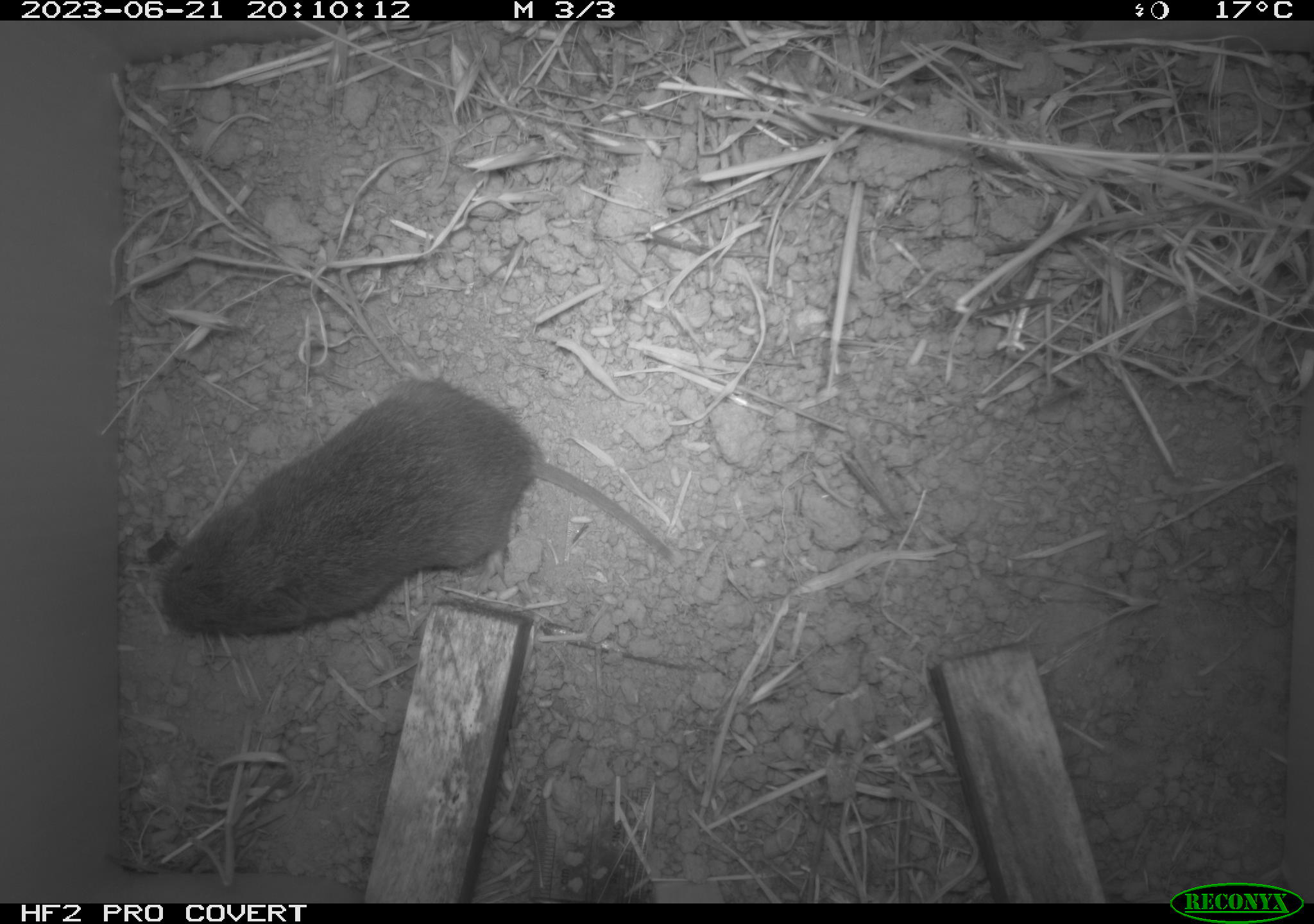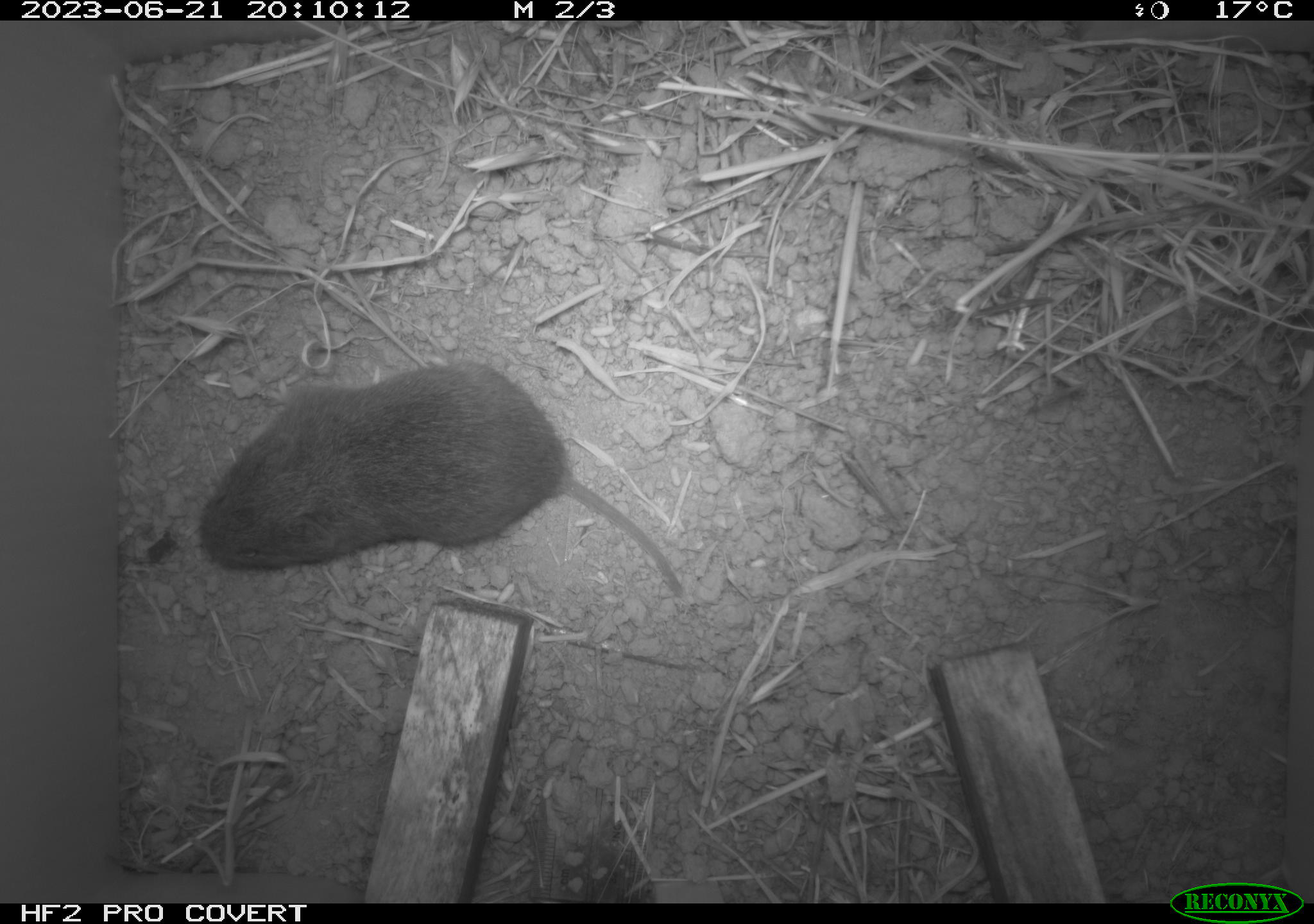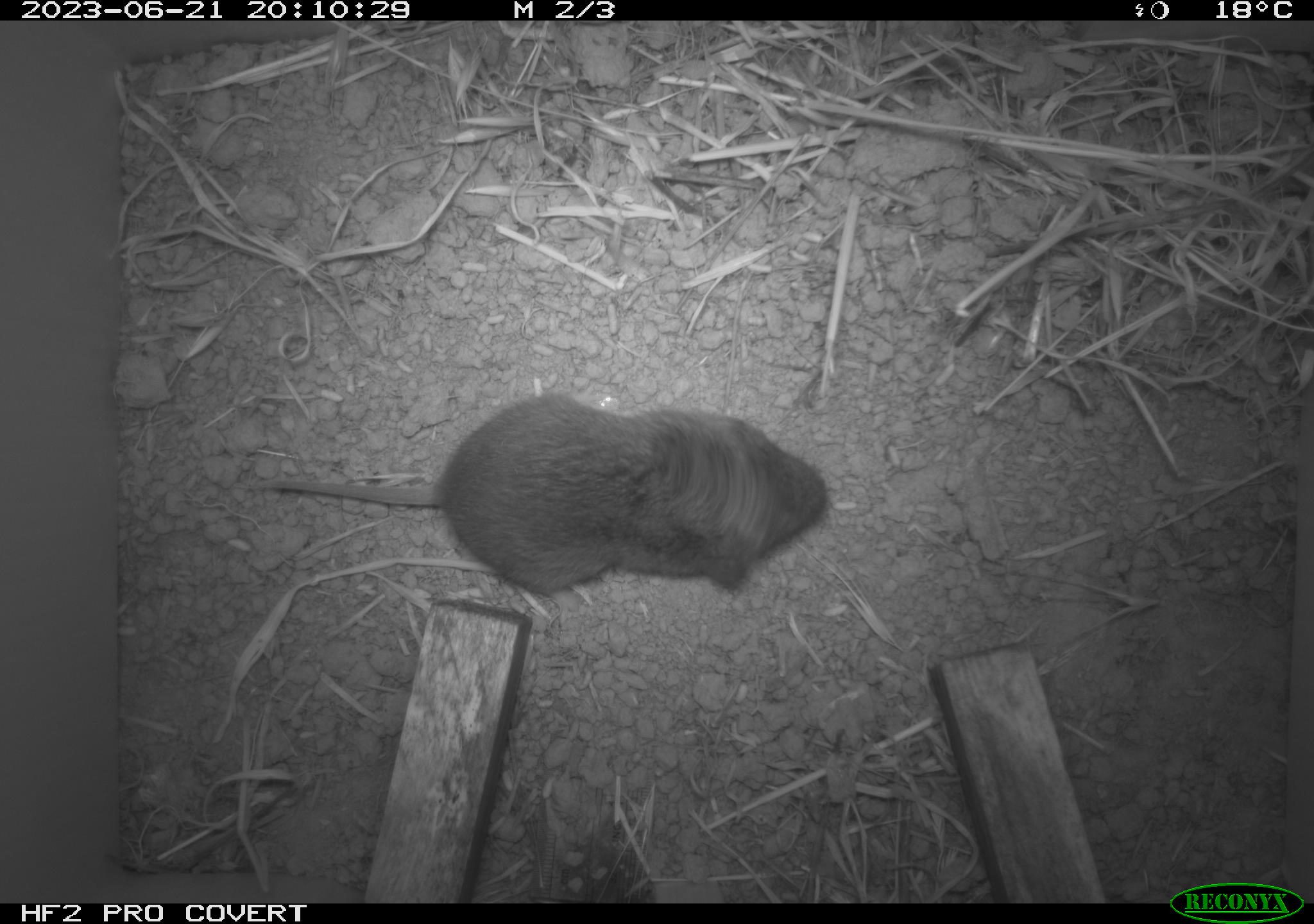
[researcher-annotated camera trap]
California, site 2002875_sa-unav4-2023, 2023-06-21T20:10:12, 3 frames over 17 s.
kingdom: Animalia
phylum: Chordata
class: Mammalia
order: Rodentia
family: Cricetidae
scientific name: Arvicolinae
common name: voles, lemmings, and muskrats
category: arvicolinae subfamily